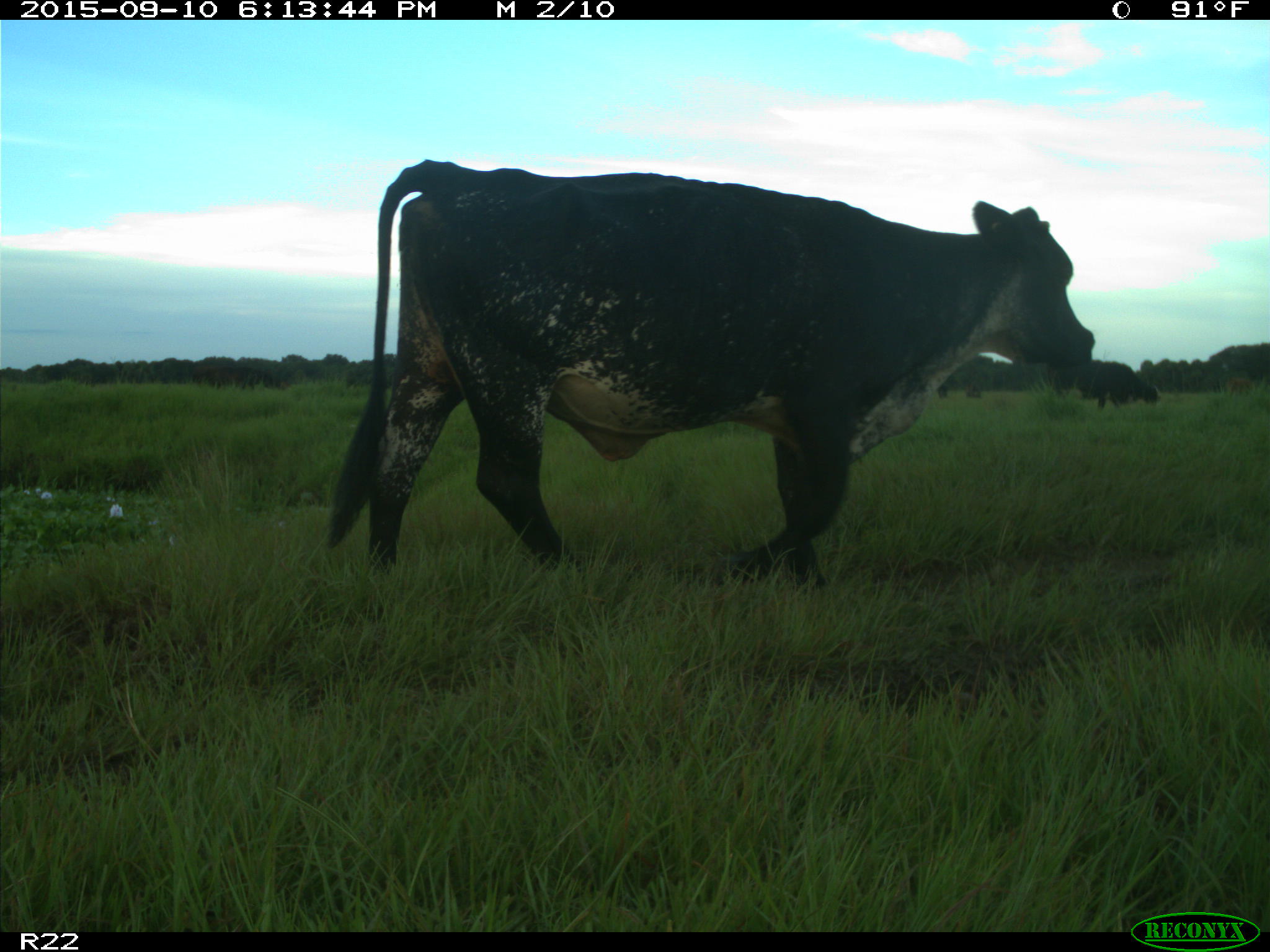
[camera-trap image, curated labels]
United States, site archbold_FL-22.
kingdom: Animalia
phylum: Chordata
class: Mammalia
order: Artiodactyla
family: Bovidae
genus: Bos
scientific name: Bos taurus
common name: domestic cow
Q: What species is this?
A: Bos taurus (domestic cow).